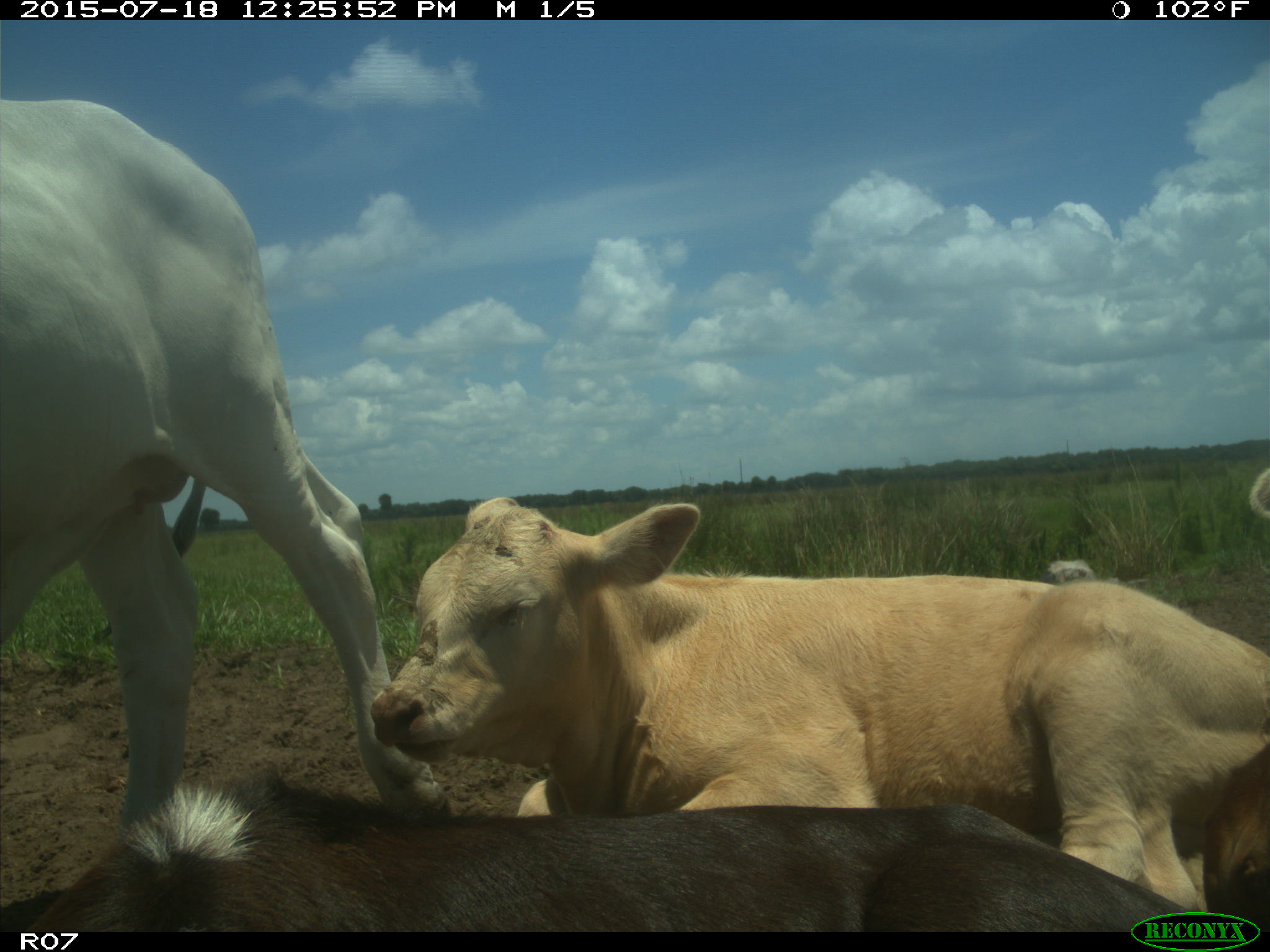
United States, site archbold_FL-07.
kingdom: Animalia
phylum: Chordata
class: Mammalia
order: Artiodactyla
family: Bovidae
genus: Bos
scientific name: Bos taurus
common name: domestic cow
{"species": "Bos taurus (domestic cow)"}